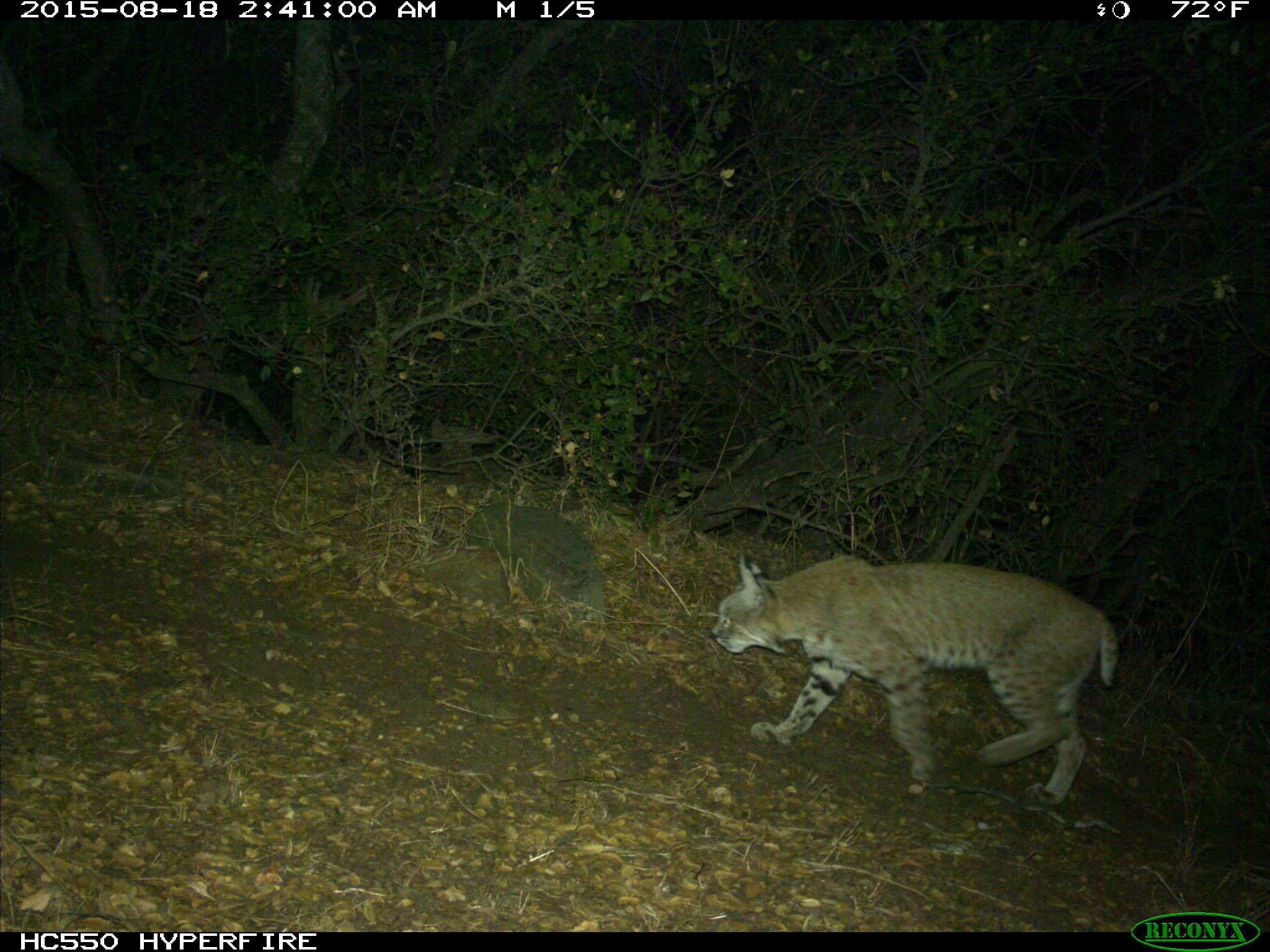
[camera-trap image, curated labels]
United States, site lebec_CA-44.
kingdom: Animalia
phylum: Chordata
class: Mammalia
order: Carnivora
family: Felidae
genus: Lynx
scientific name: Lynx rufus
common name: bobcat